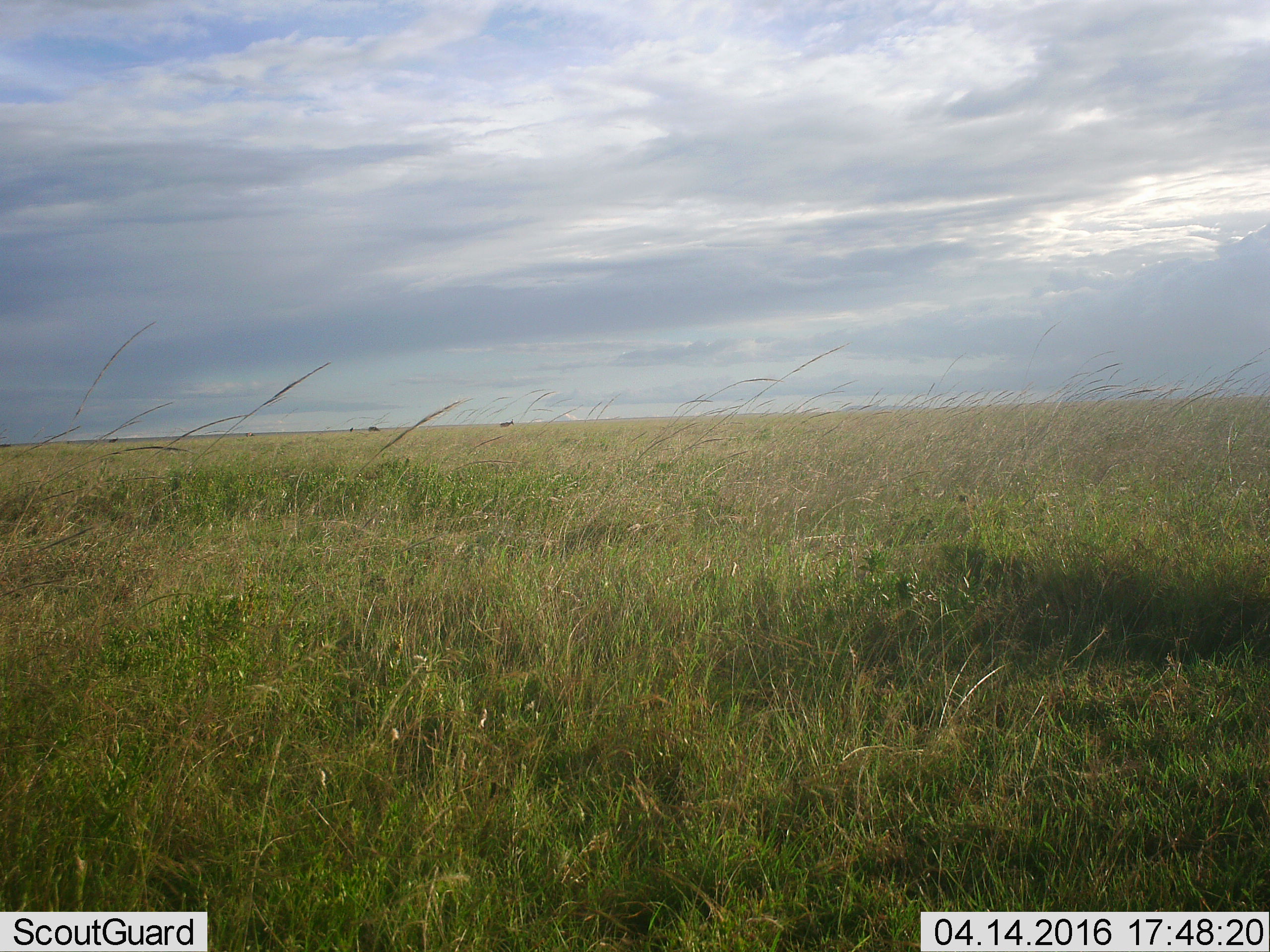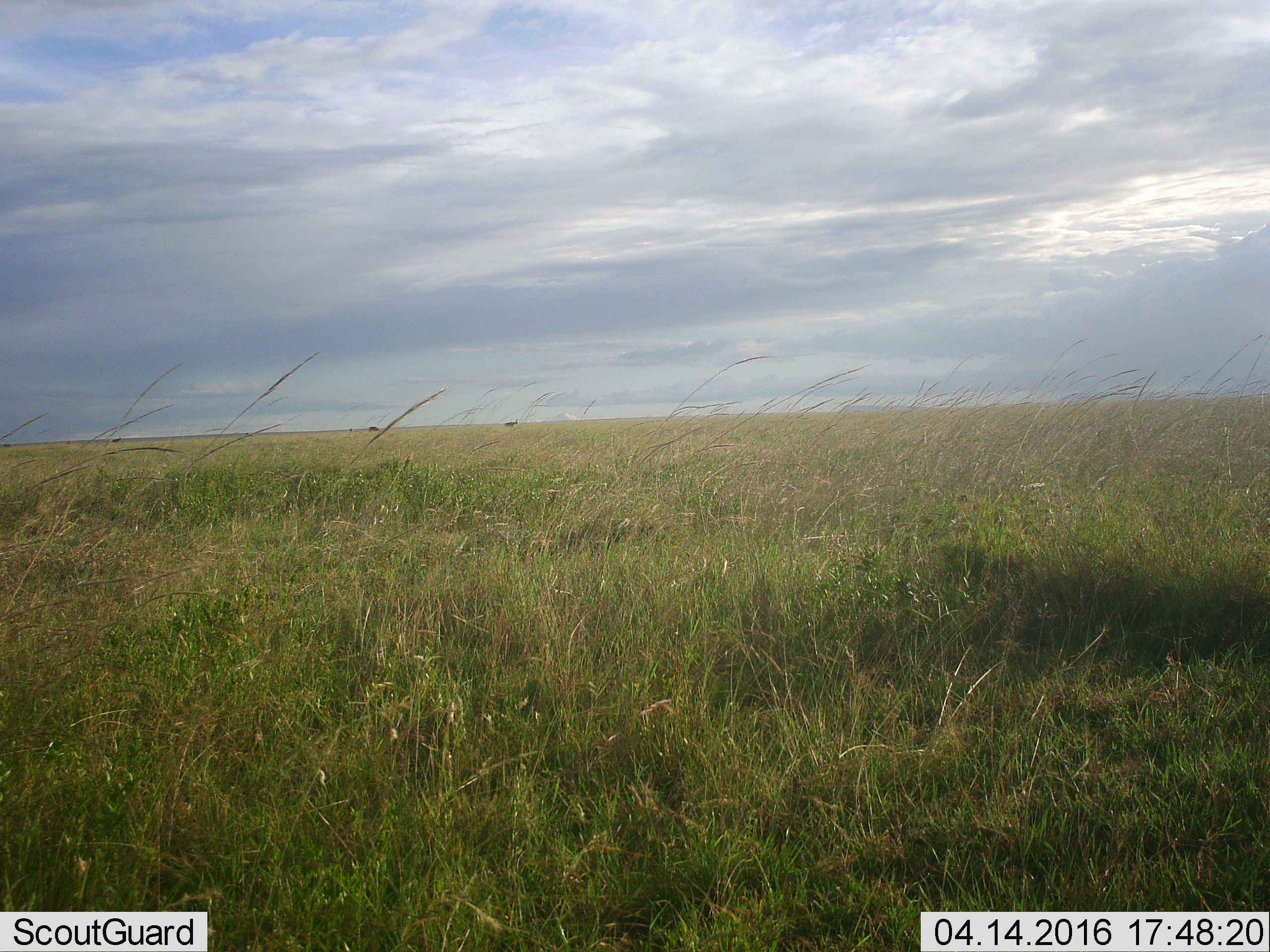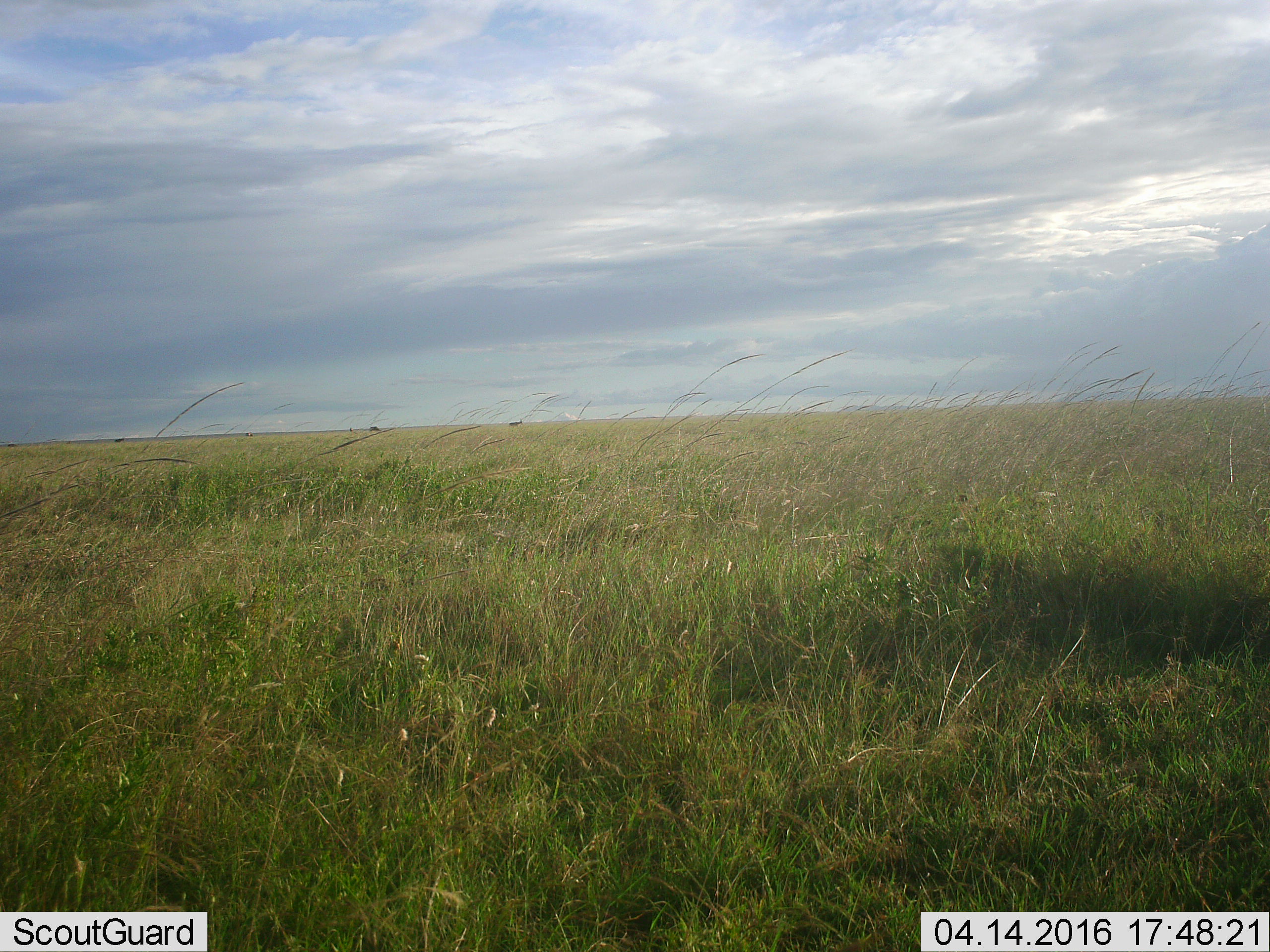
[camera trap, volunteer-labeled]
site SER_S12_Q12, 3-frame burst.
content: unidentified animal